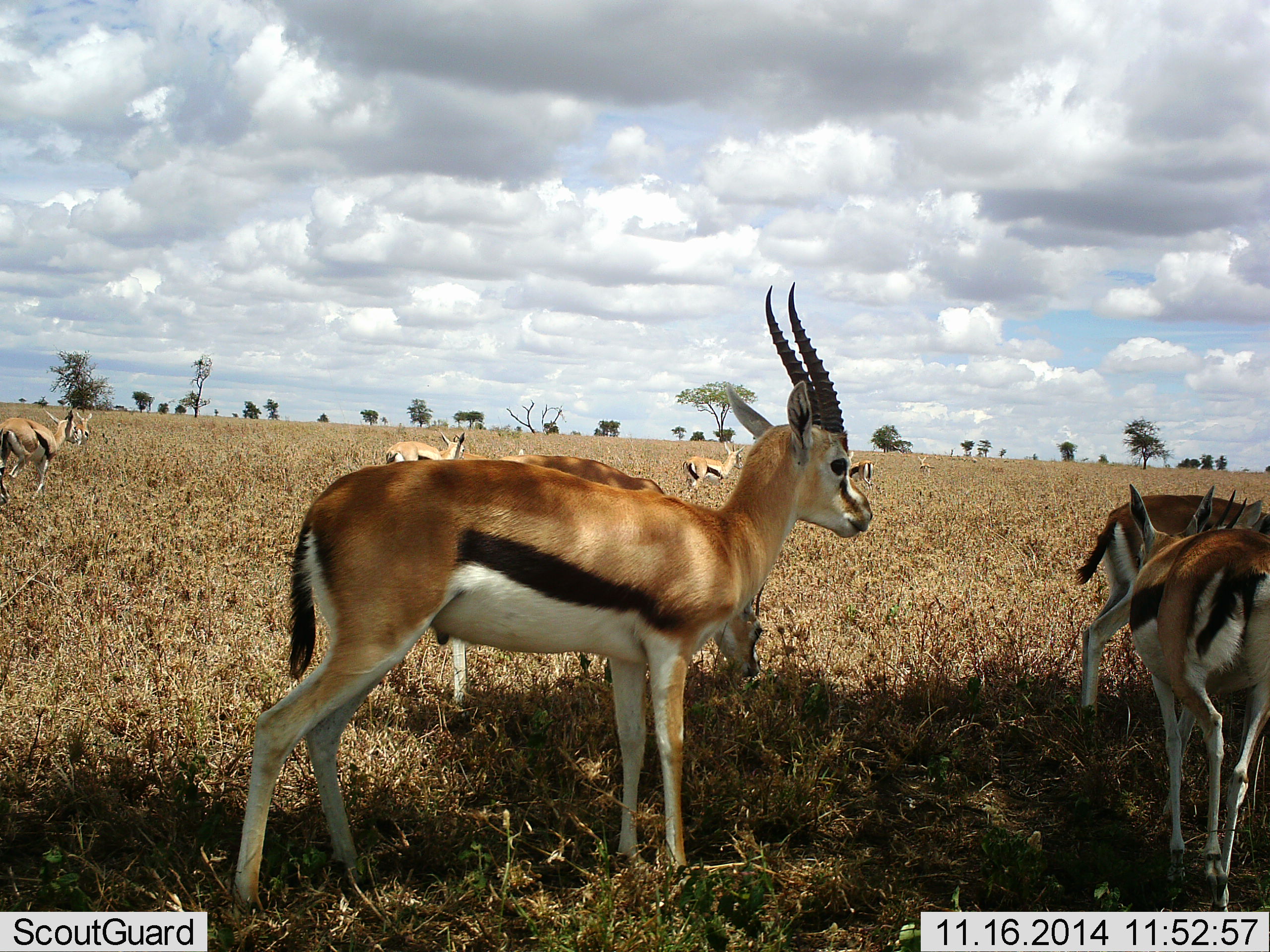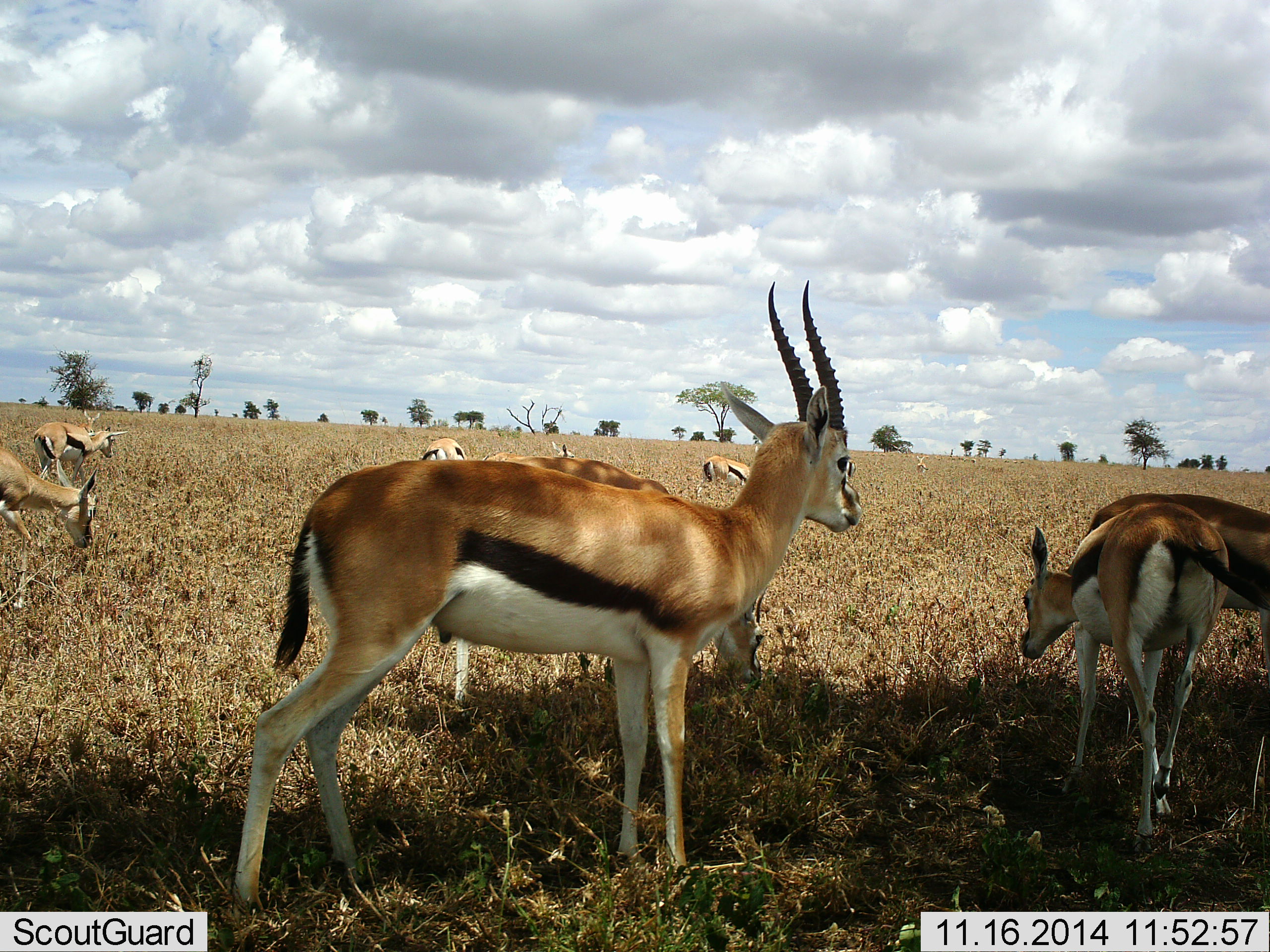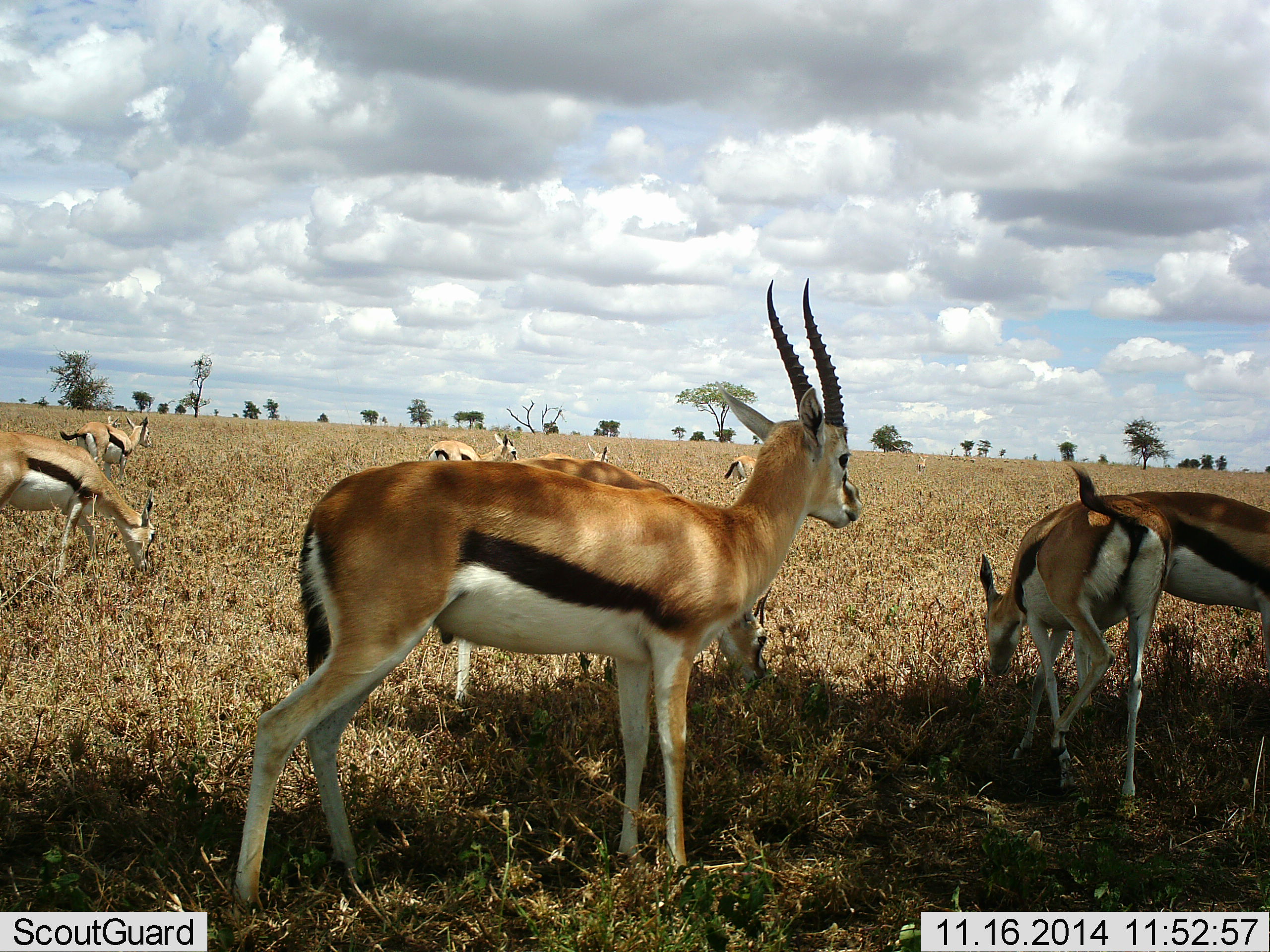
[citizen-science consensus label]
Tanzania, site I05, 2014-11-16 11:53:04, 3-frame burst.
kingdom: Animalia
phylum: Chordata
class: Mammalia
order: Artiodactyla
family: Bovidae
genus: Eudorcas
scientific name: Eudorcas thomsonii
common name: thomson's gazelle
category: gazellethomsons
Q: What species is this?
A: Gazellethomsons (thomson's gazelle) (Eudorcas thomsonii).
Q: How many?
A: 9.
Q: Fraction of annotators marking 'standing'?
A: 91%.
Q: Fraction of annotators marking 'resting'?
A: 9%.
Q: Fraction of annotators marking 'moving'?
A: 64%.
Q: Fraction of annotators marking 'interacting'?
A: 0%.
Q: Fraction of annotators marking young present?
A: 9%.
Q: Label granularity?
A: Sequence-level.